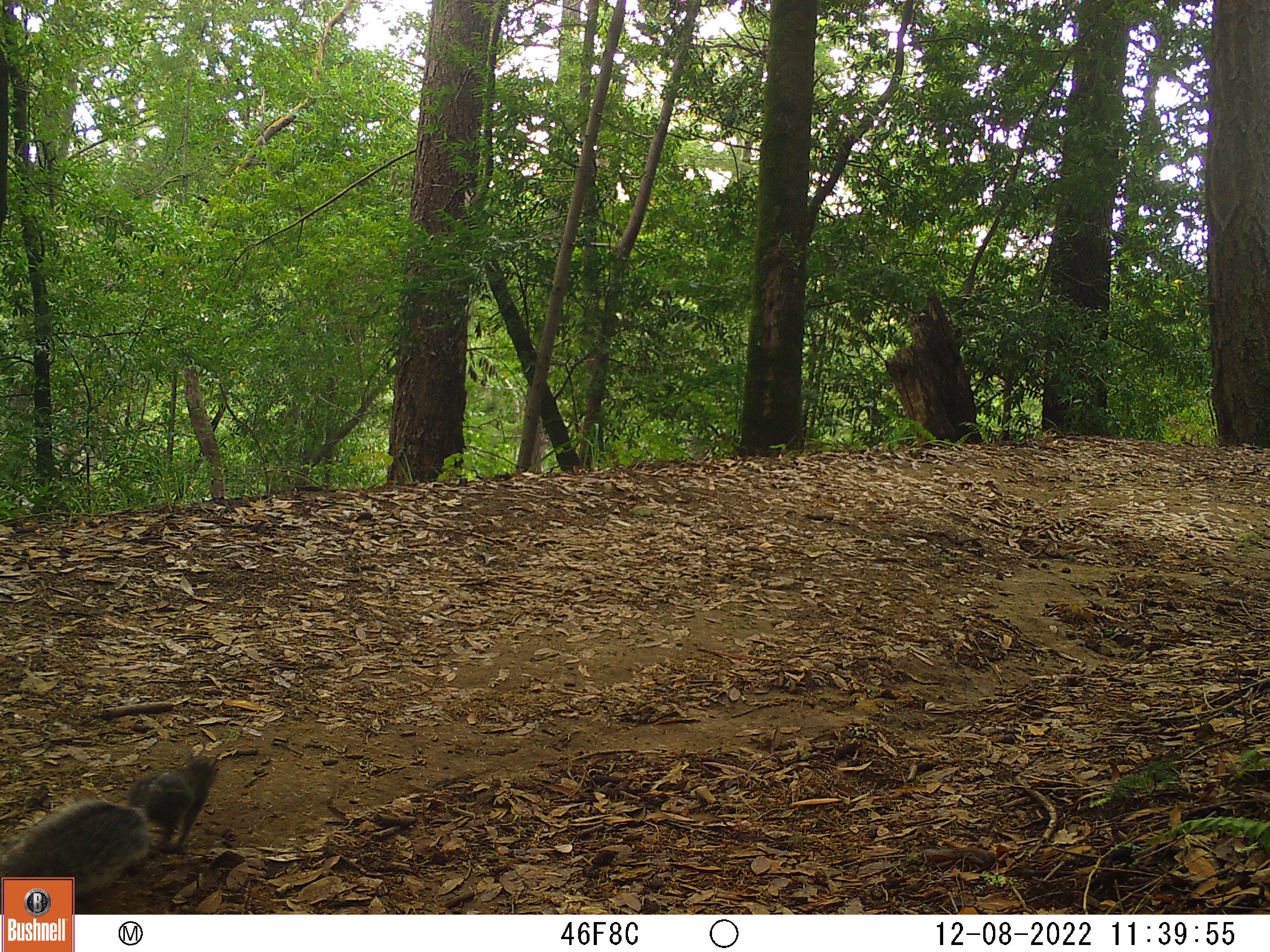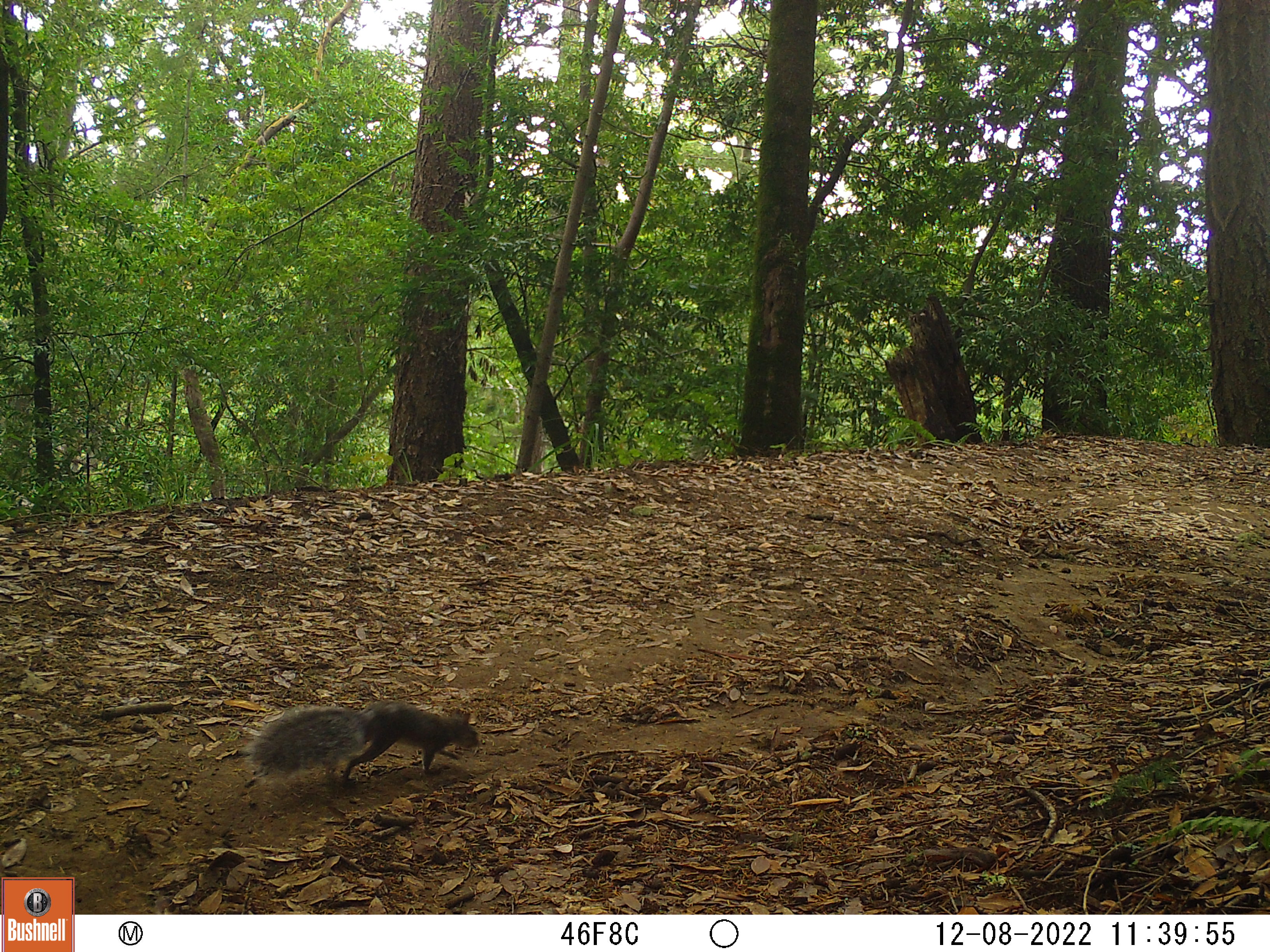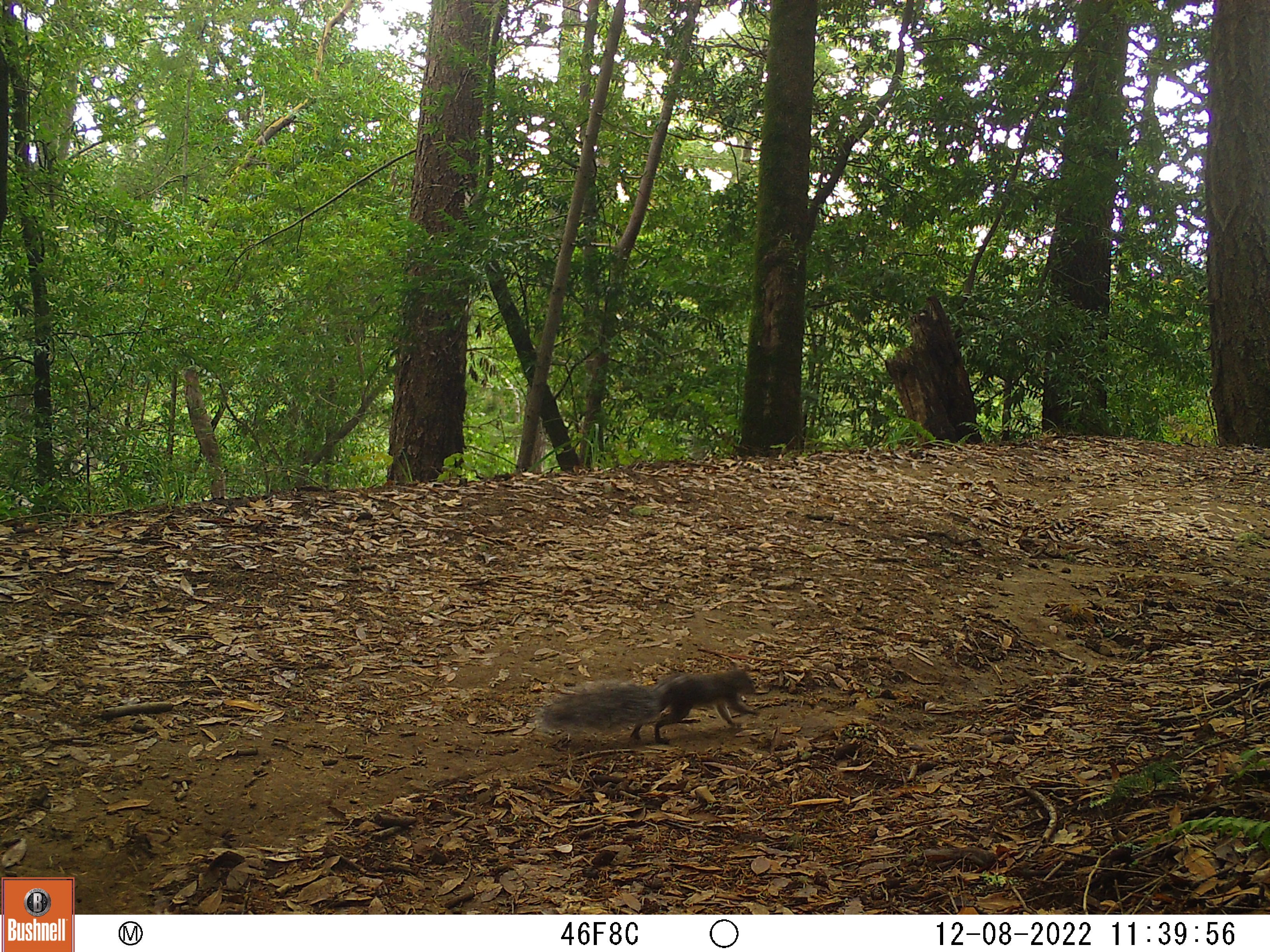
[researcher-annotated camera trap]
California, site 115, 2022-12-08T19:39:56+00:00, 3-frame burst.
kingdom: Animalia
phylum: Chordata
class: Mammalia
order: Rodentia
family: Sciuridae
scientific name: Sciuridae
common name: squirrel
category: unknown squirrel